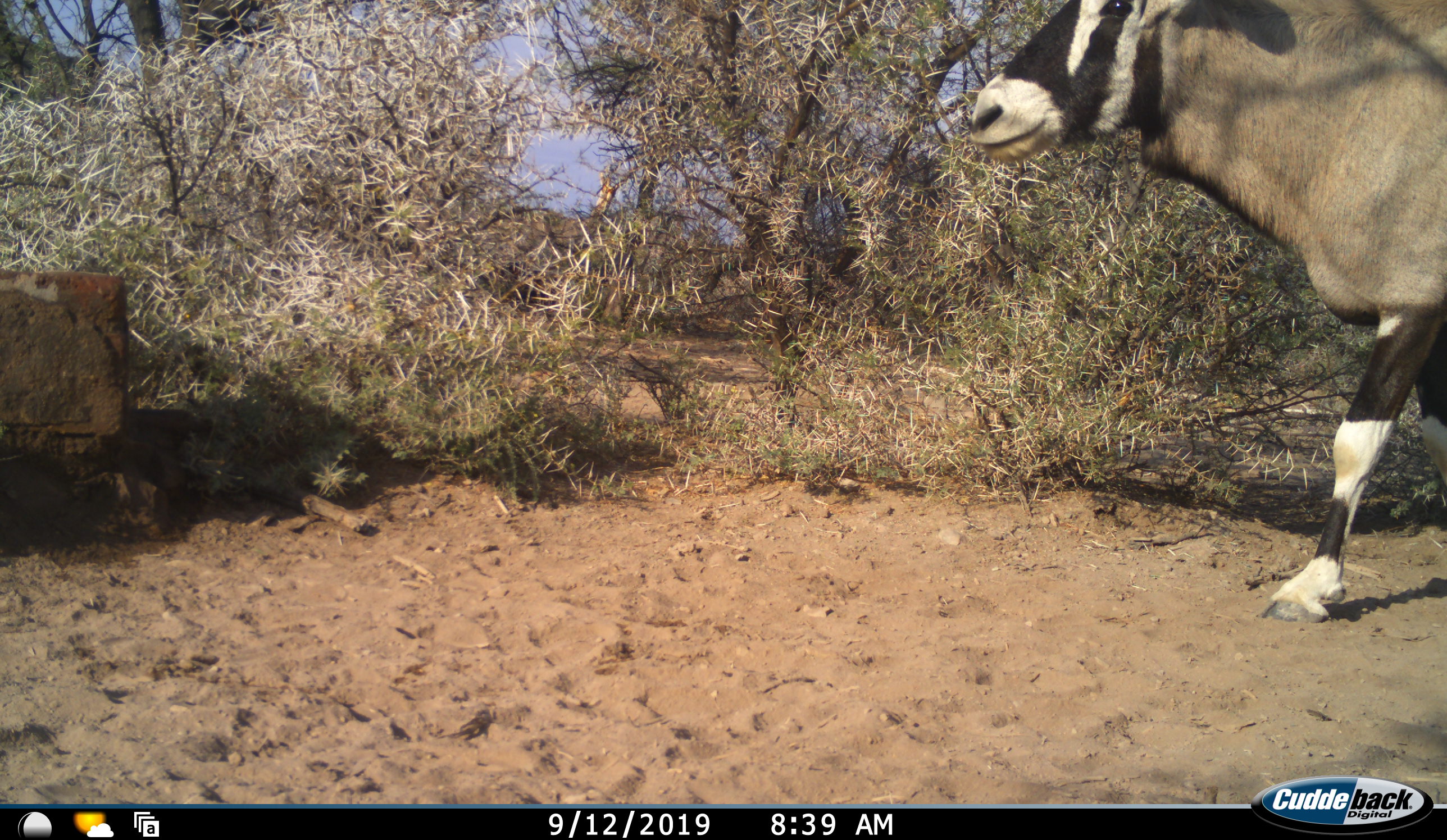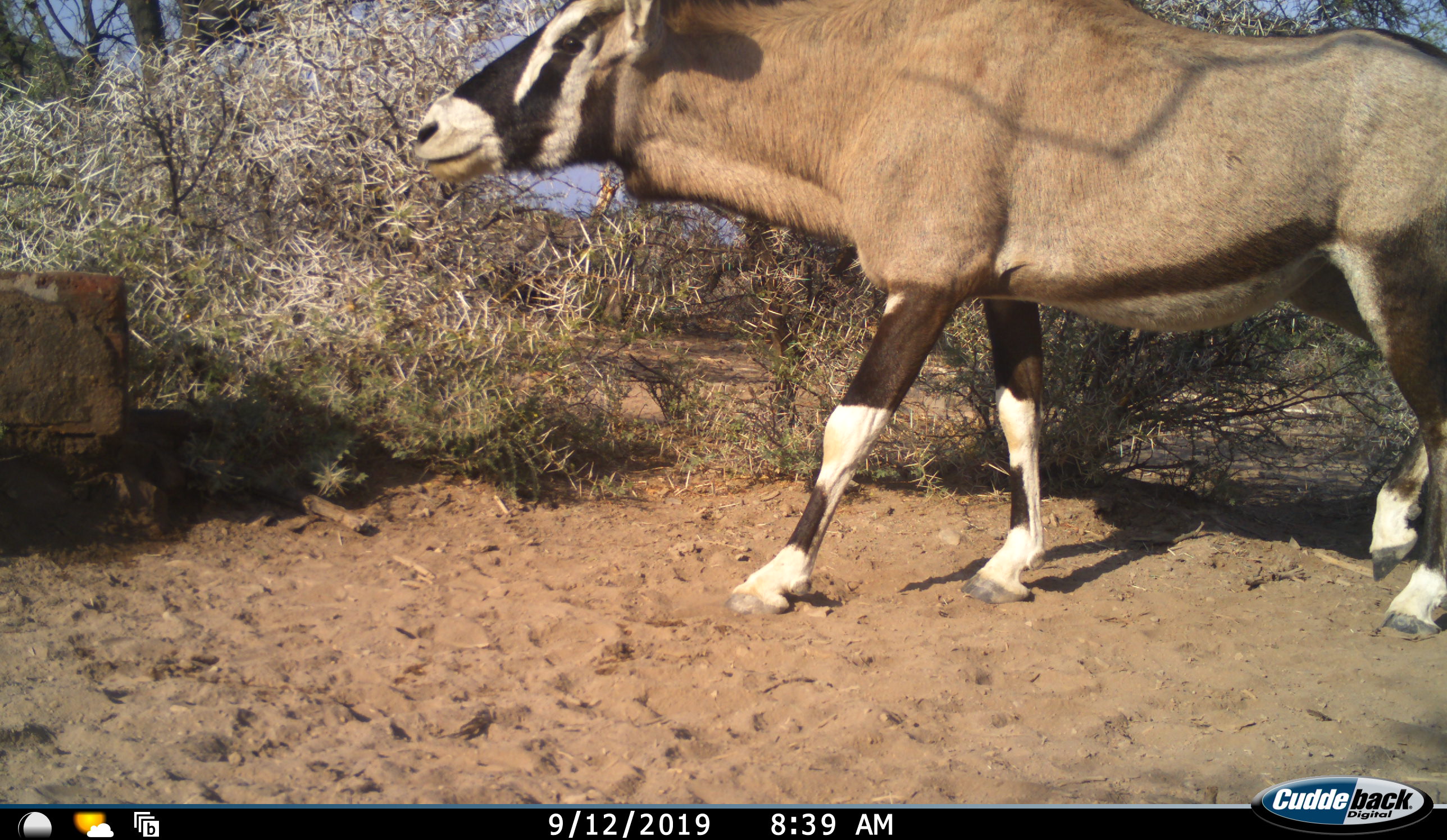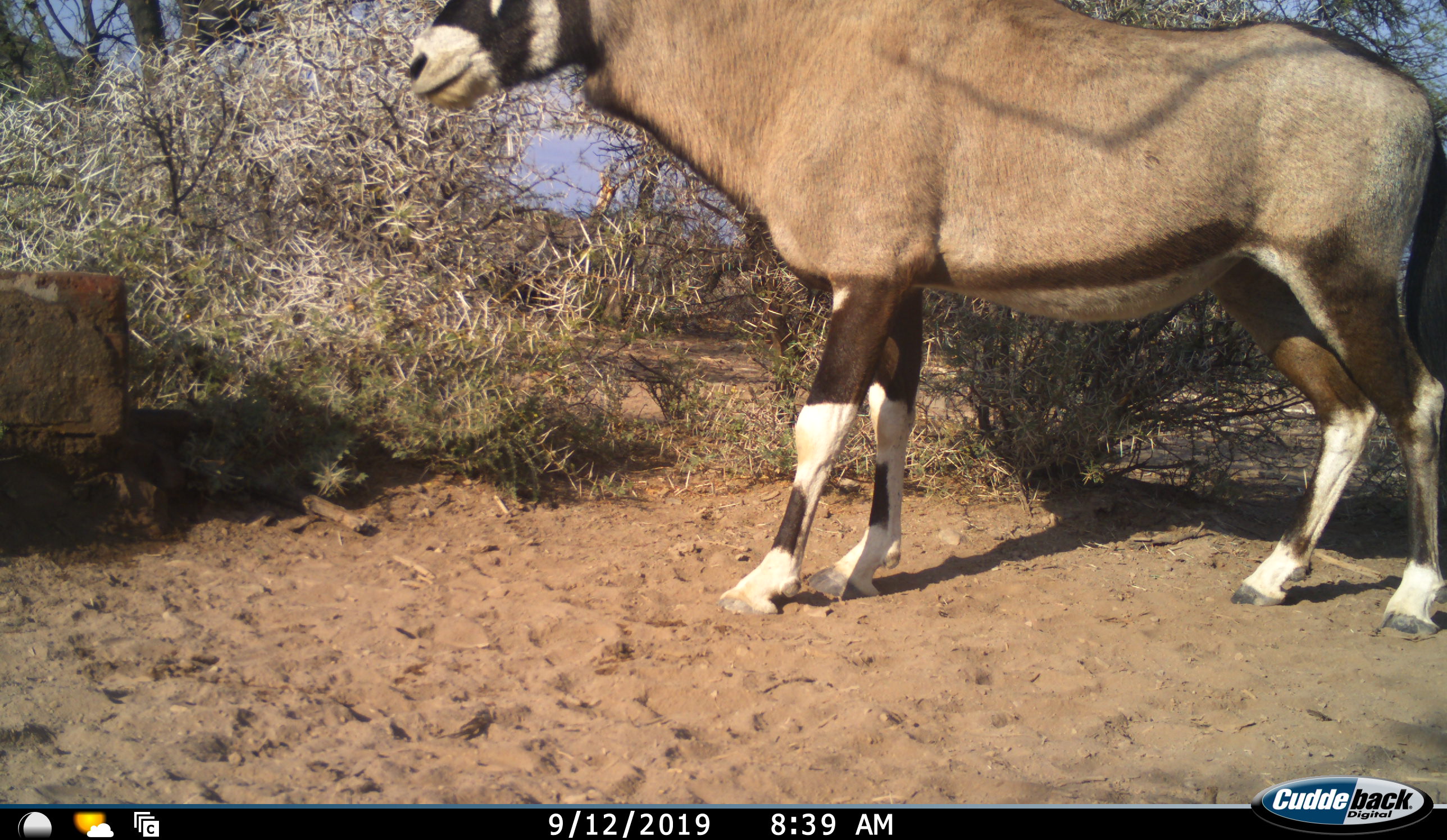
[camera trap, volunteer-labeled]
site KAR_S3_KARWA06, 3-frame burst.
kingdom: Animalia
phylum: Chordata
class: Mammalia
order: Artiodactyla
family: Bovidae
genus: Oryx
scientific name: Oryx gazella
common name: gemsbok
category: oryx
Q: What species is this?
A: Oryx (gemsbok) (Oryx gazella).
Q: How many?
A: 1.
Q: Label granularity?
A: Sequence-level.